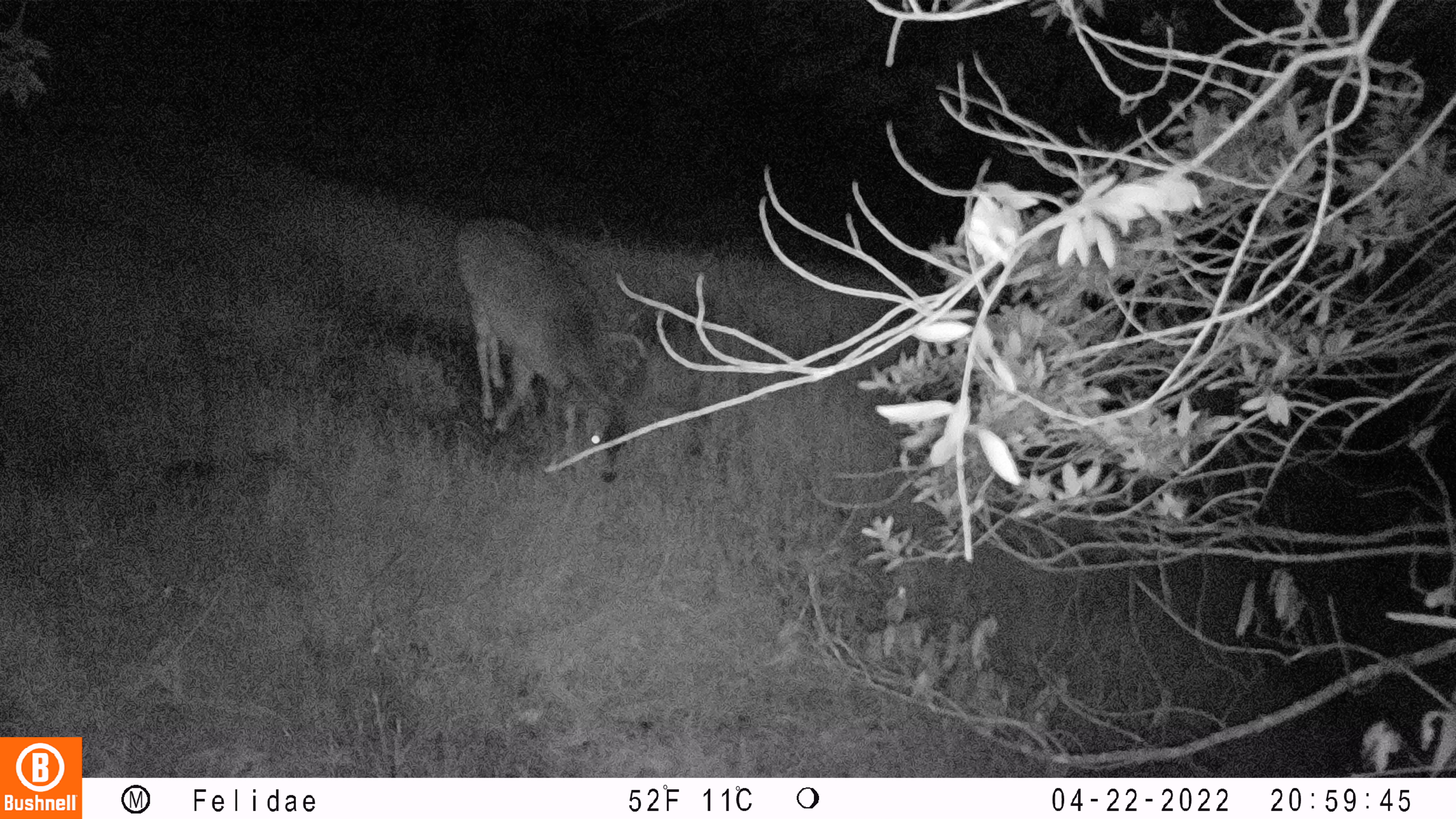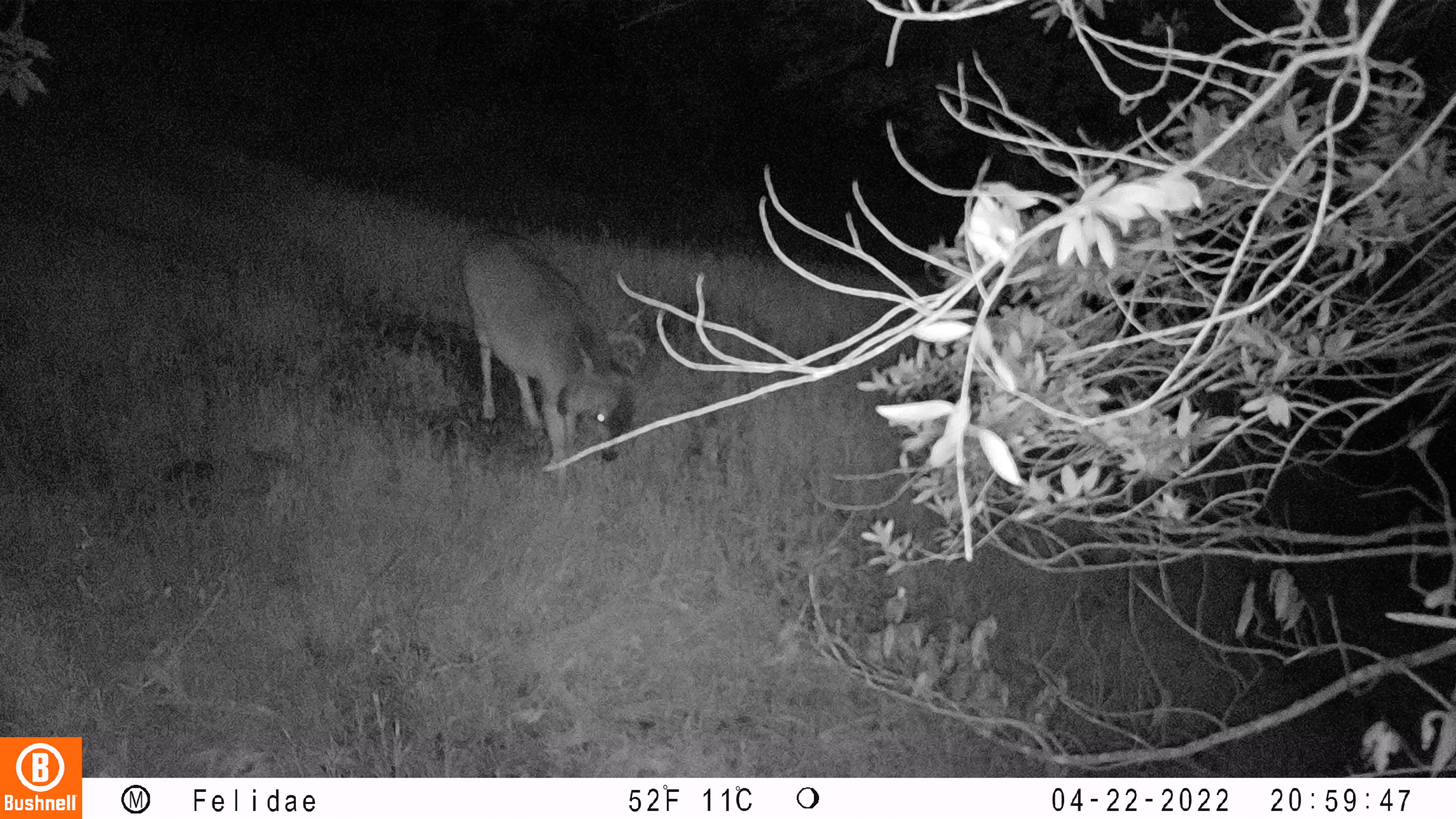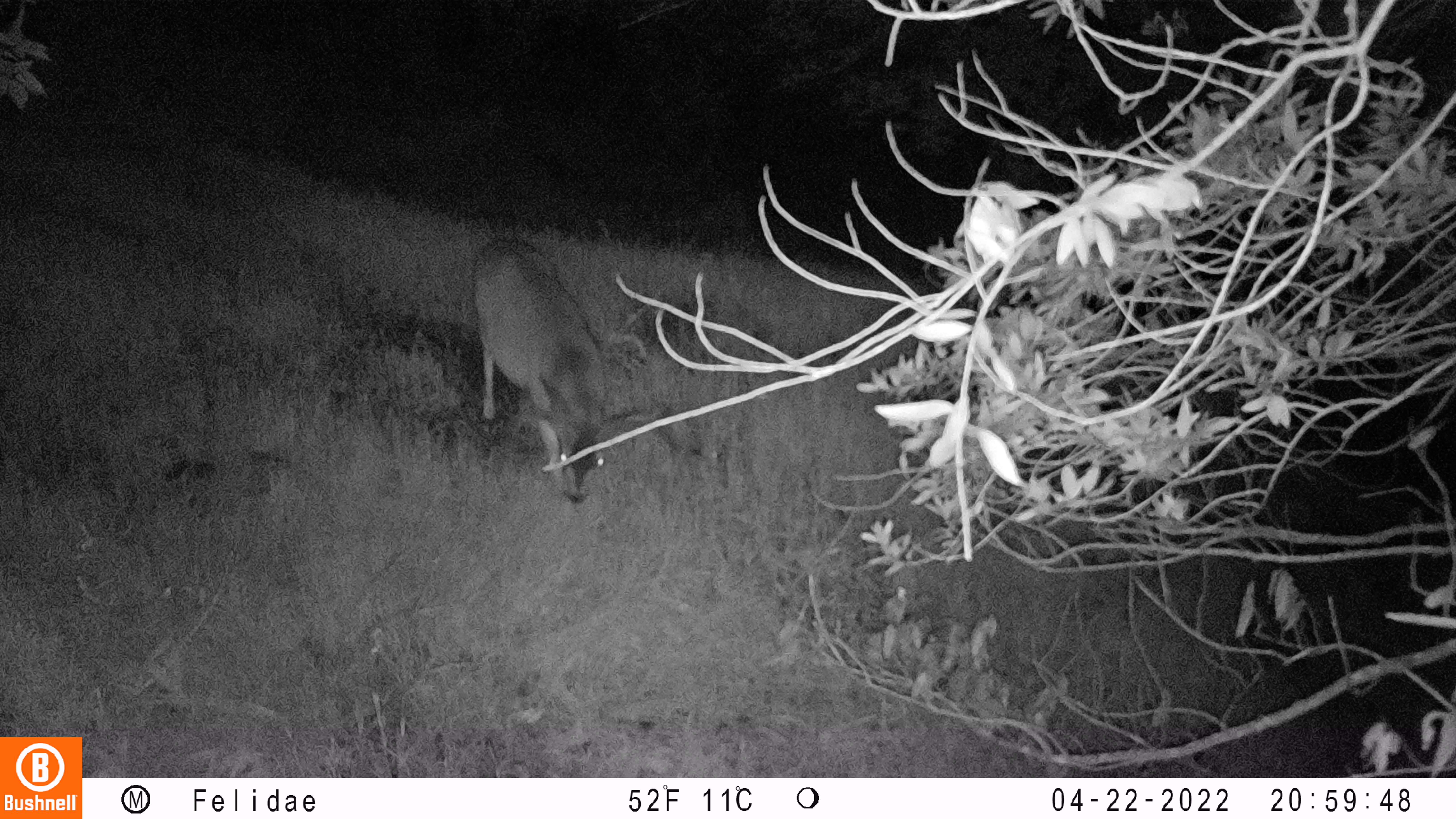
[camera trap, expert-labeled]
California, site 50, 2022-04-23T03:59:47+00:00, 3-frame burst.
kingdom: Animalia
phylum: Chordata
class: Mammalia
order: Artiodactyla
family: Cervidae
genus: Odocoileus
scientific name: Odocoileus hemionus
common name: mule deer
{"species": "mule deer (Odocoileus hemionus)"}